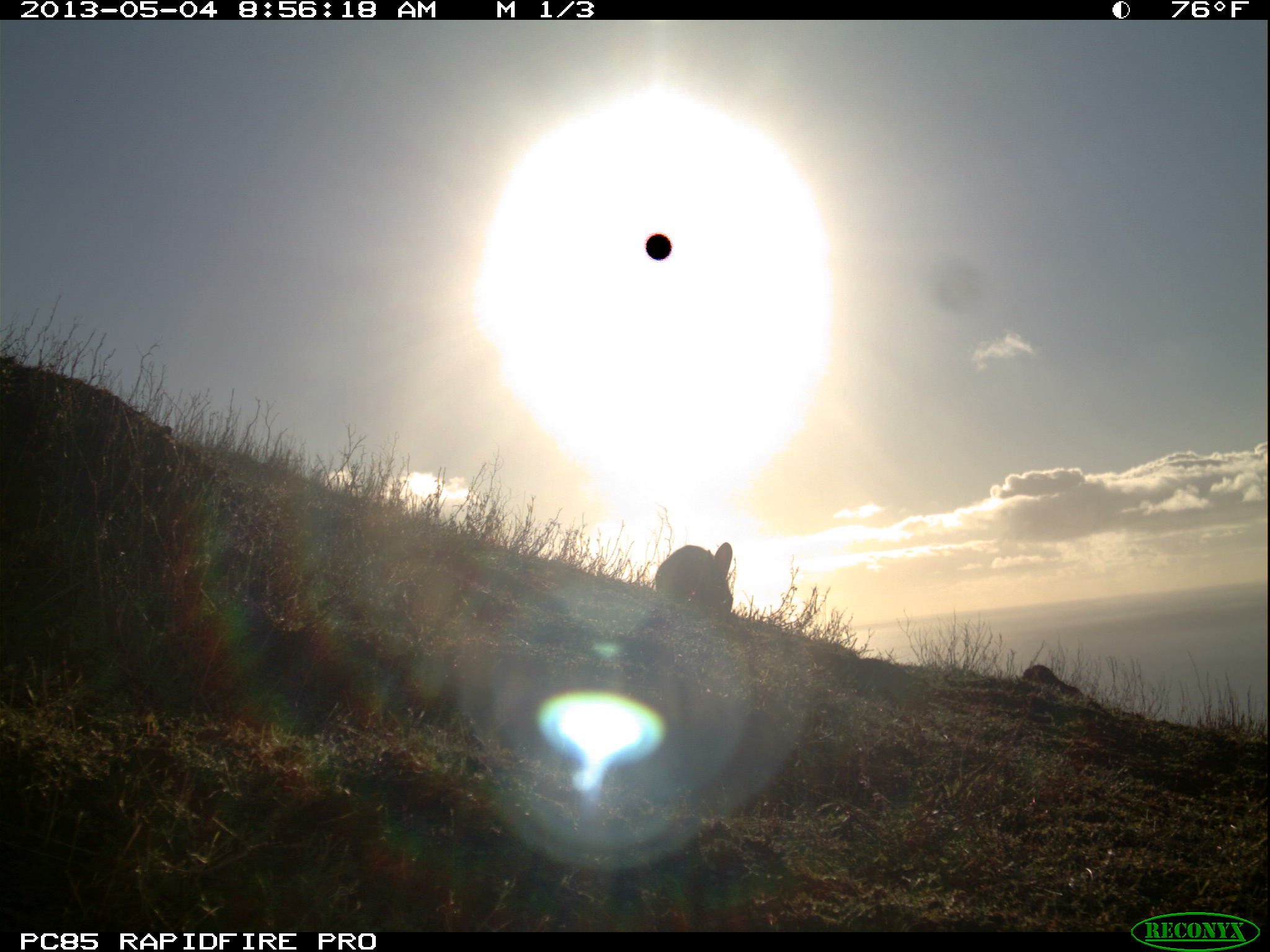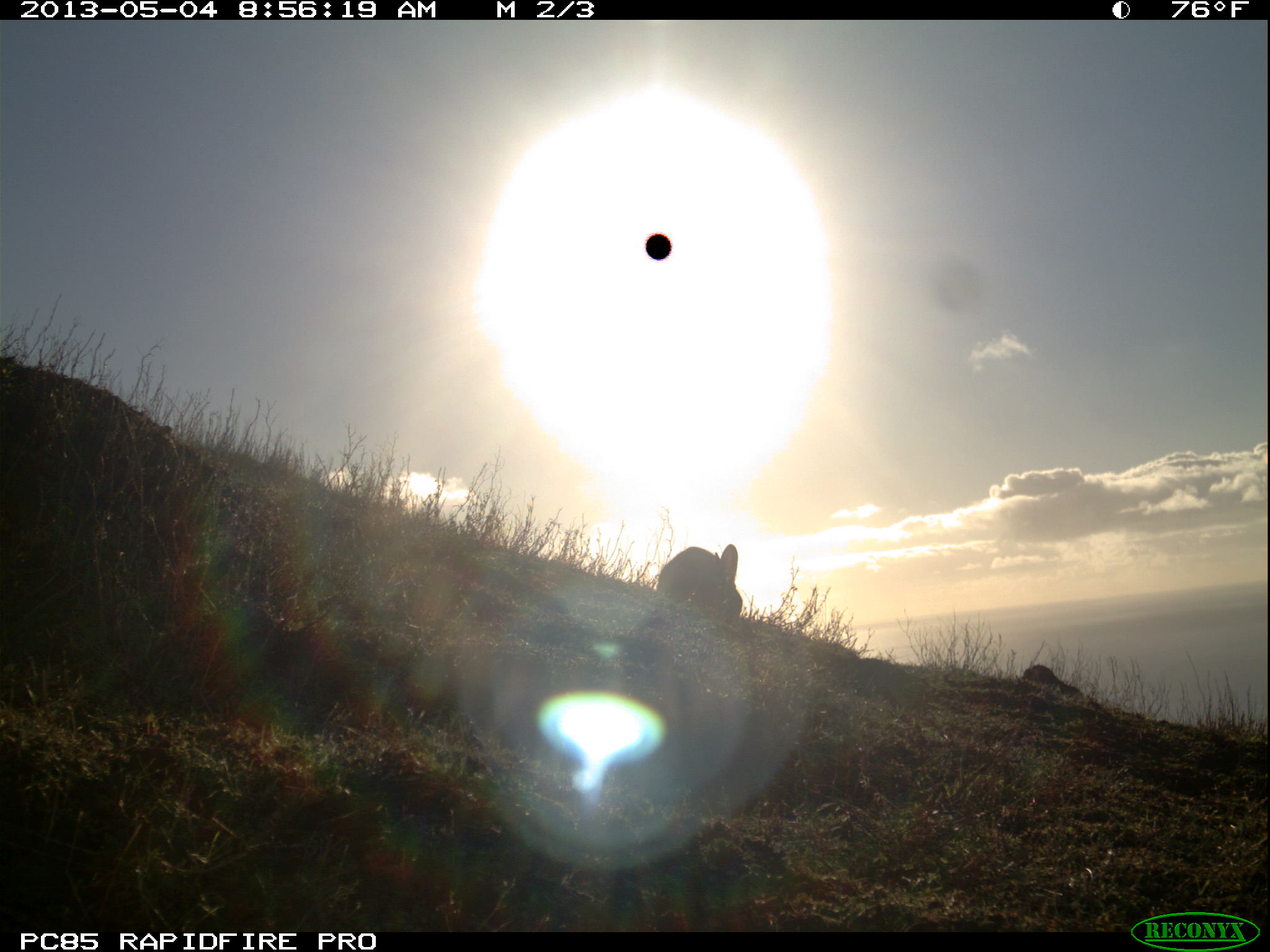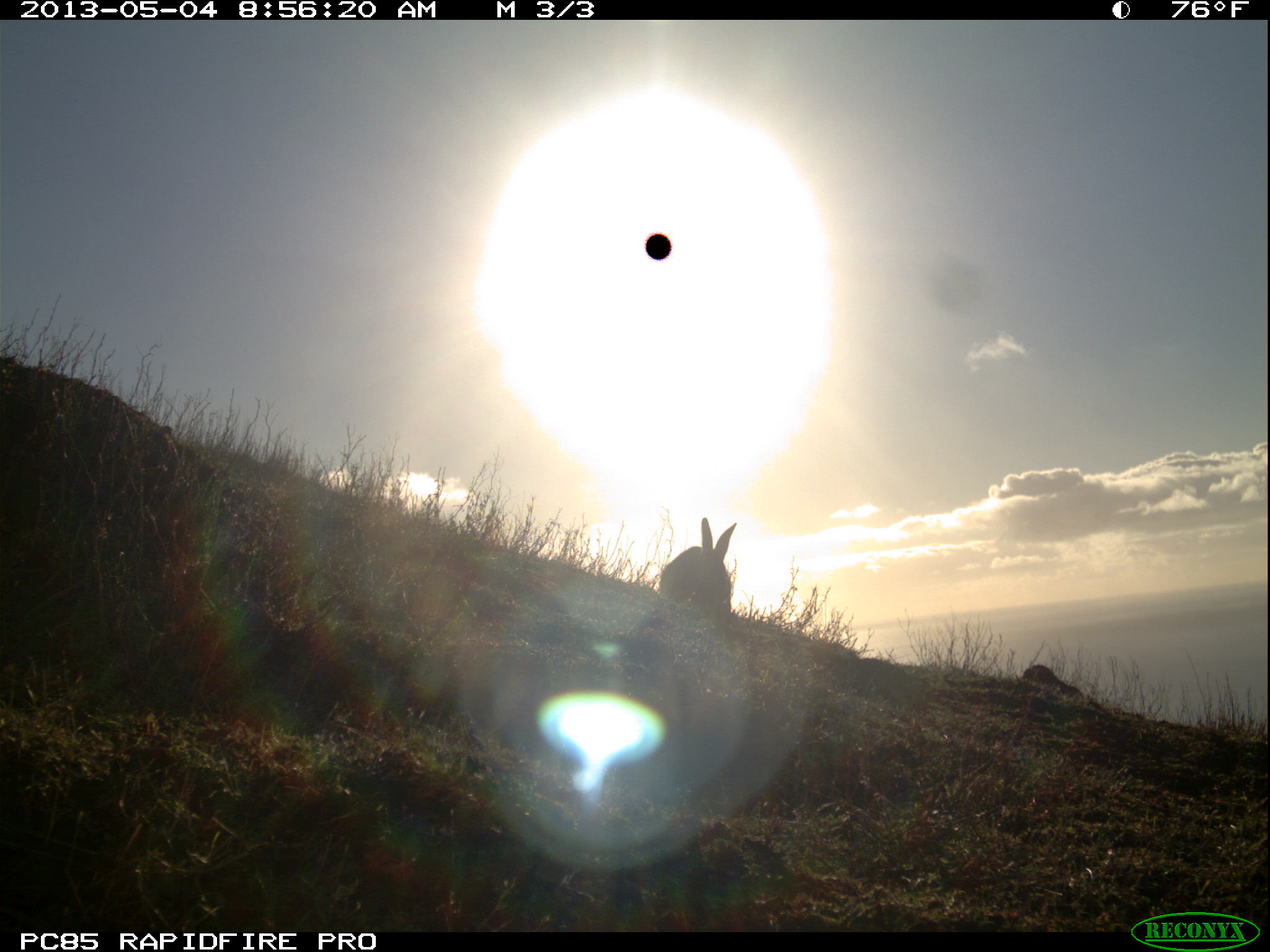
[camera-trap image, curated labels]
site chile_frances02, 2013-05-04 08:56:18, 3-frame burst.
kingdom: Animalia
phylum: Chordata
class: Mammalia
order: Lagomorpha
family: Leporidae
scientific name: Leporidae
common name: rabbits and hares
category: rabbit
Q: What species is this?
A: Rabbit (rabbits and hares) (Leporidae).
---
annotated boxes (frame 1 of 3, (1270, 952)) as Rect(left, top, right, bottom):
rabbit: Rect(646, 541, 734, 620)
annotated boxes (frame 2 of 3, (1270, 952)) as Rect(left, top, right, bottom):
rabbit: Rect(649, 542, 743, 624)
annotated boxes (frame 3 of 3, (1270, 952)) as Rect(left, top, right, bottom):
rabbit: Rect(650, 516, 735, 619)